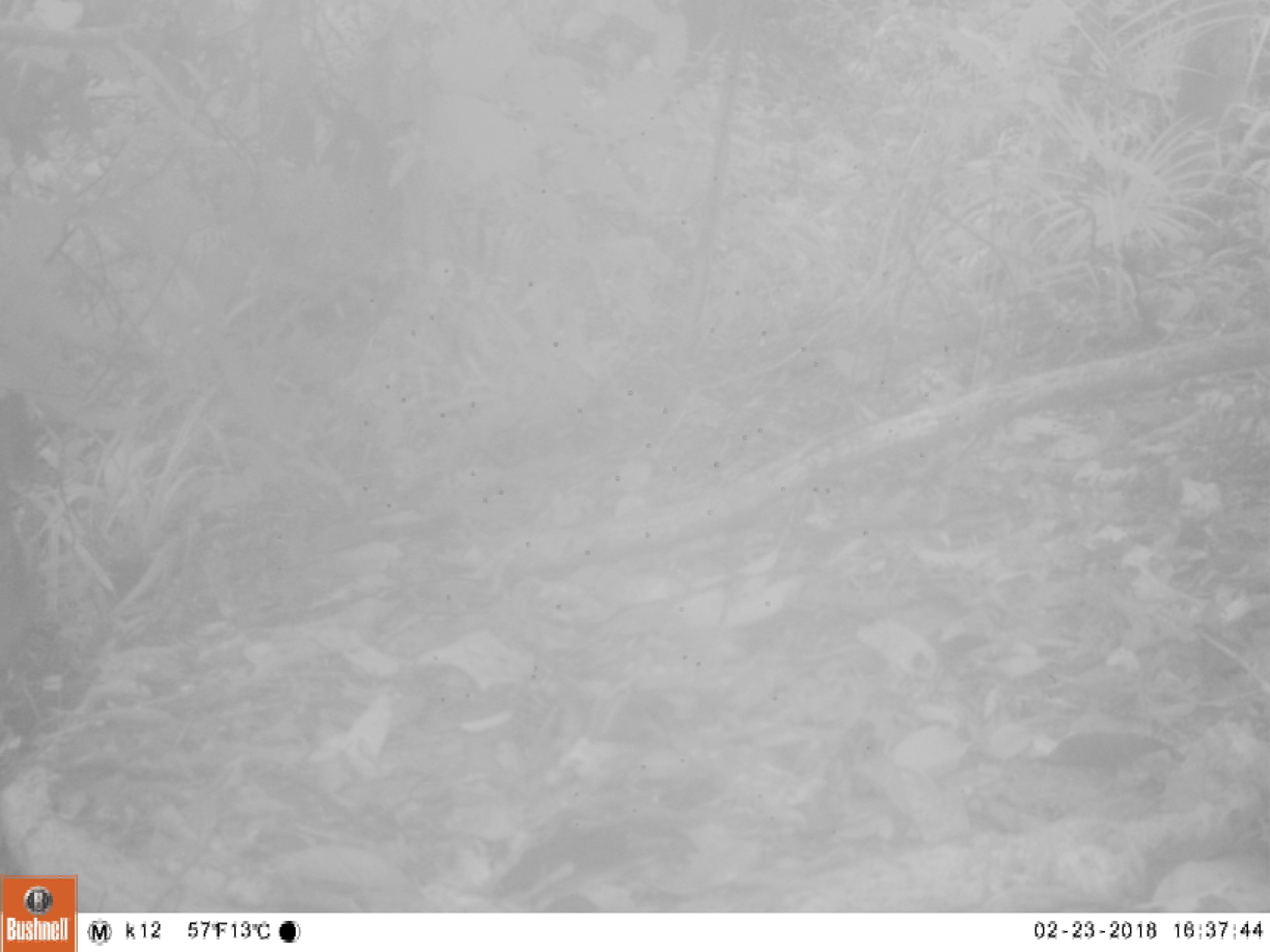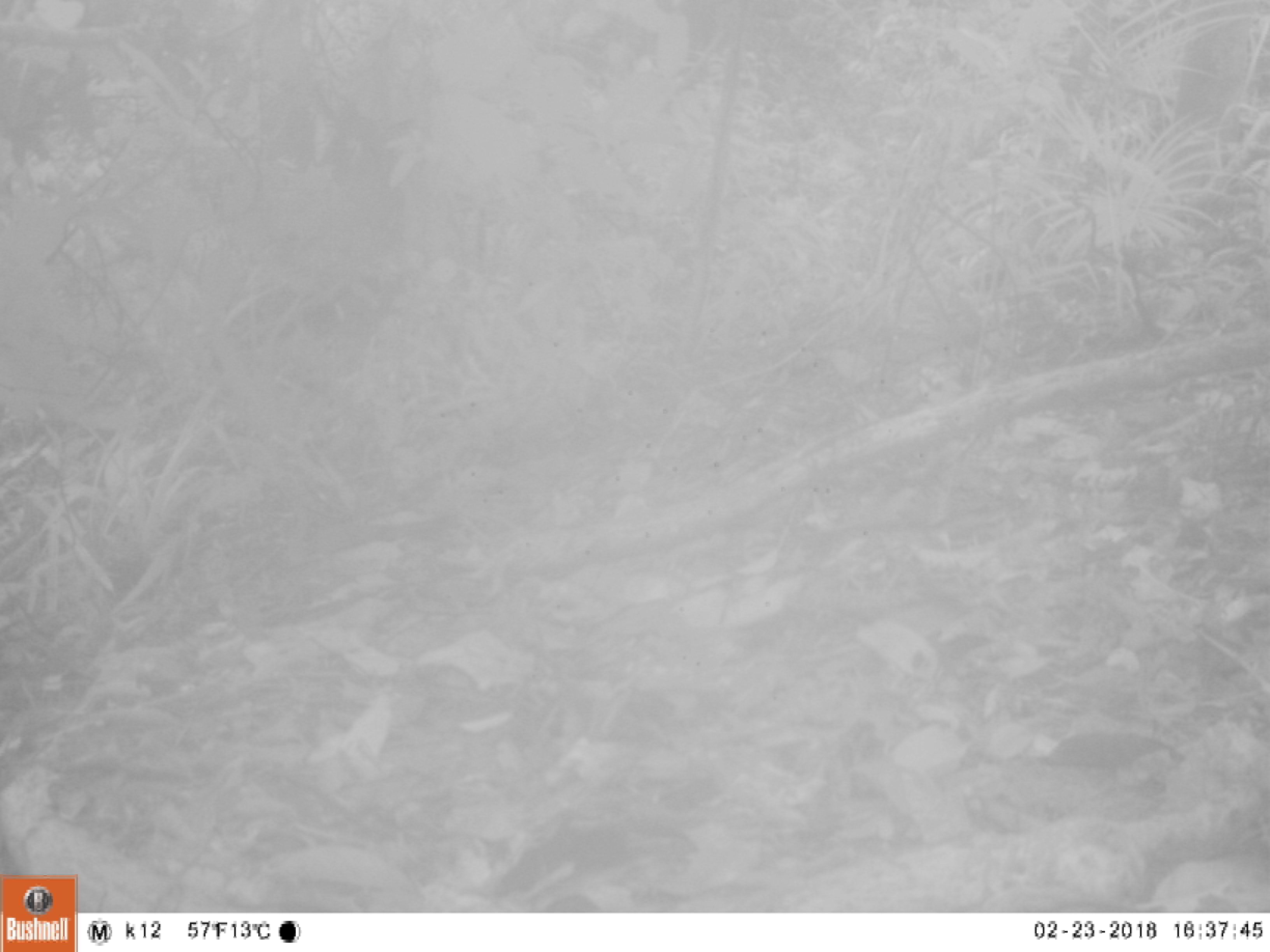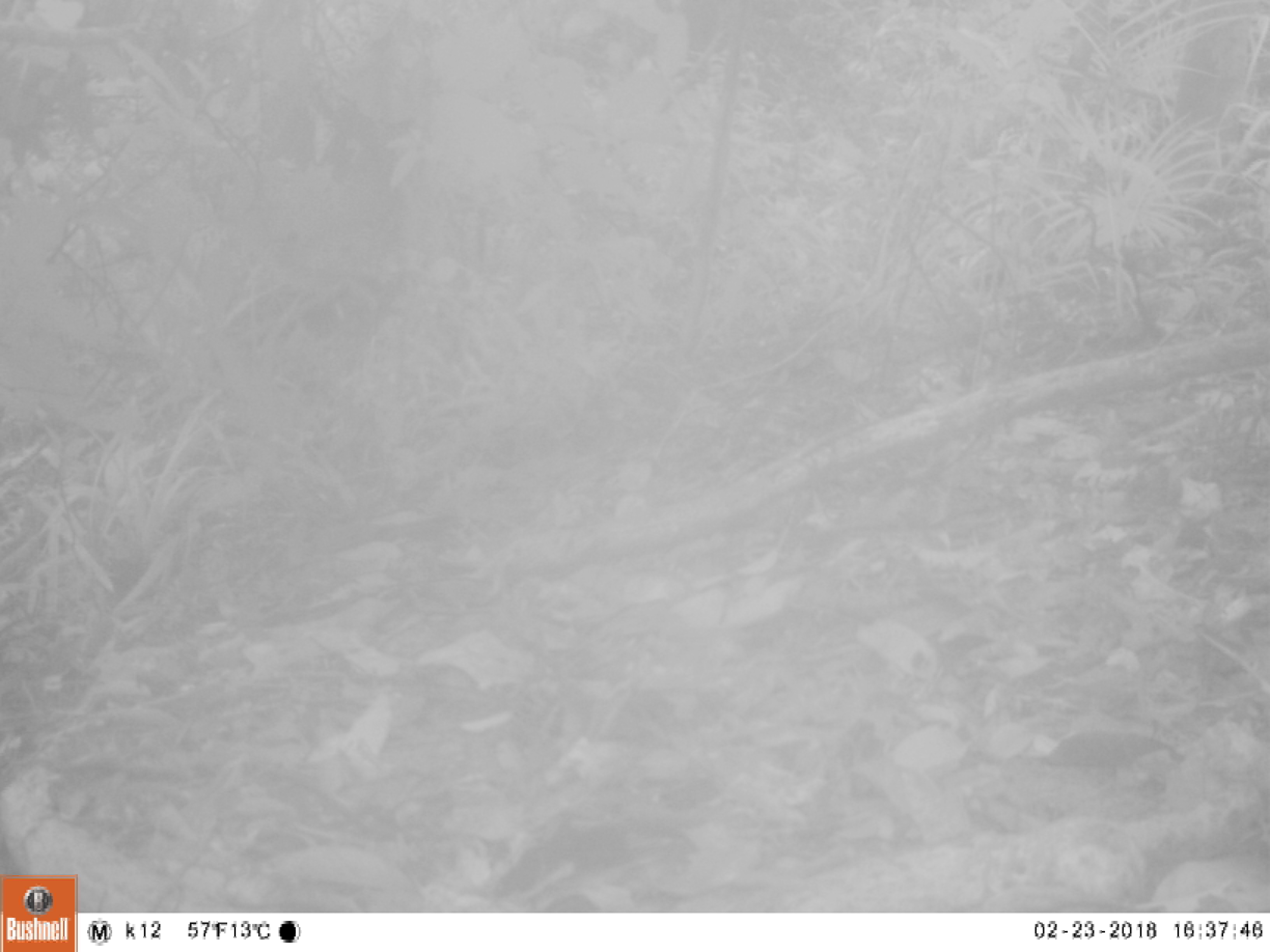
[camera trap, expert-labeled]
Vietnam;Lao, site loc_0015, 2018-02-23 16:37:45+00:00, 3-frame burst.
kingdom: Animalia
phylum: Chordata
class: Mammalia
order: Artiodactyla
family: Suidae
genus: Sus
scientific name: Sus scrofa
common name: eurasian wild pig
Eurasian wild pig (Sus scrofa). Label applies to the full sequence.